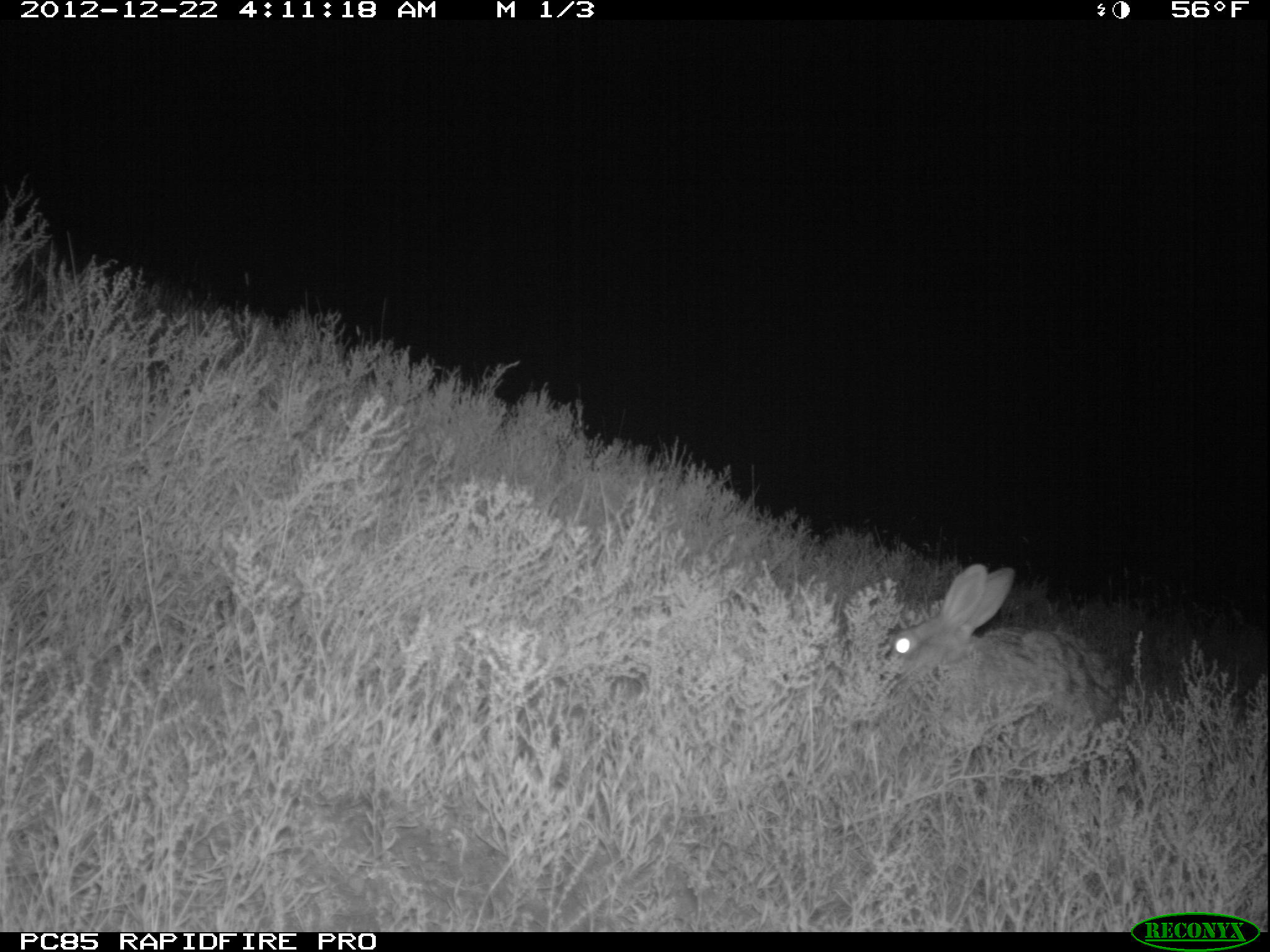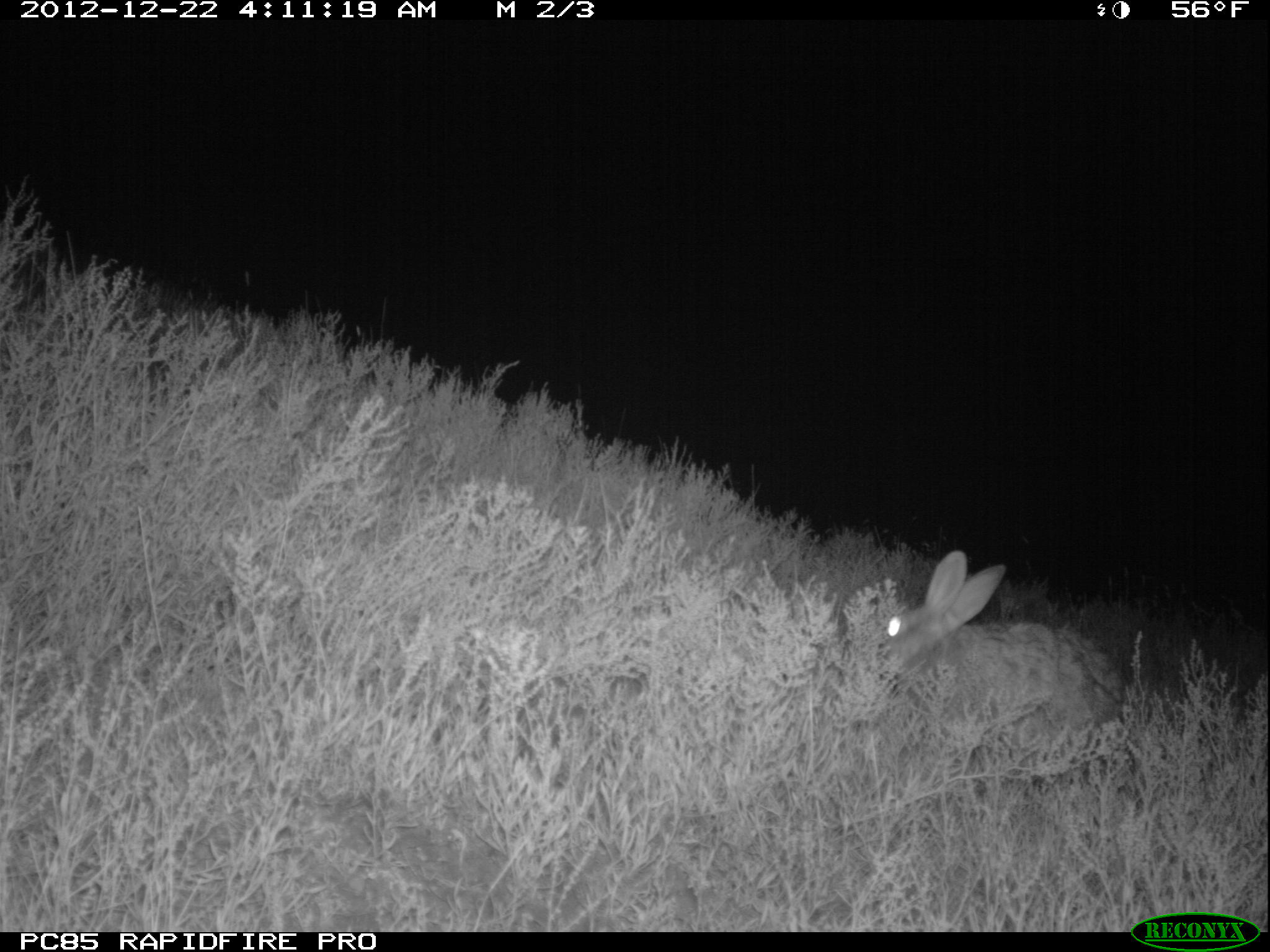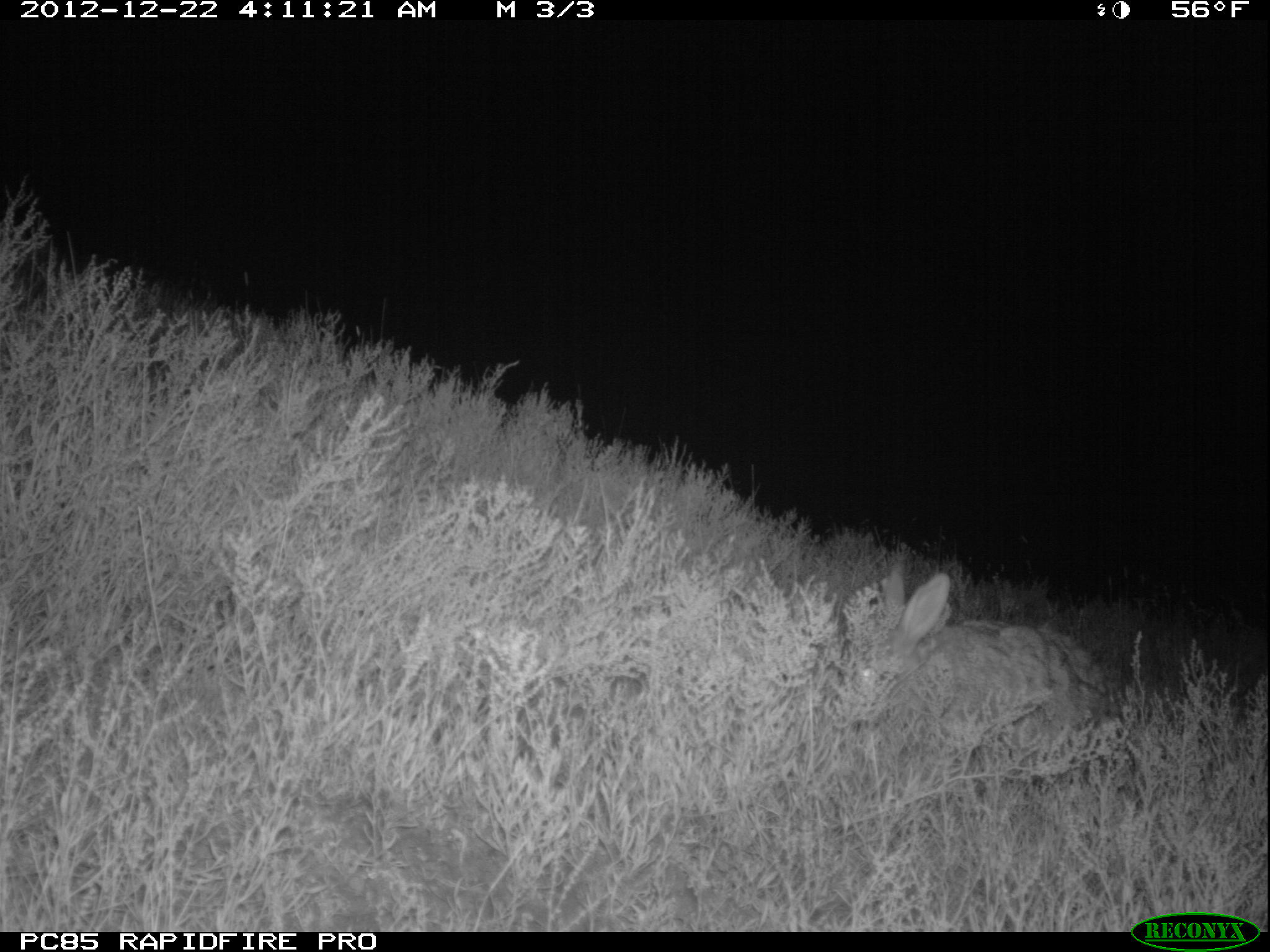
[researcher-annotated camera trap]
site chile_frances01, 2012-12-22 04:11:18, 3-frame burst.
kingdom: Animalia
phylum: Chordata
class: Mammalia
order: Lagomorpha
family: Leporidae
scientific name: Leporidae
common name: rabbits and hares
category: rabbit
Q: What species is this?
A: Rabbit (rabbits and hares) (Leporidae).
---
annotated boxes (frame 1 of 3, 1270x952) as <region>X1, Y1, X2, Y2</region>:
rabbit: <region>882, 563, 1122, 760</region>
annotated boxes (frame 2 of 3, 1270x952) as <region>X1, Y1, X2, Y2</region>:
rabbit: <region>872, 551, 1125, 764</region>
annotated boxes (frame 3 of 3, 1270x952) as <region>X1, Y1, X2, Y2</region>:
rabbit: <region>840, 567, 1115, 803</region>